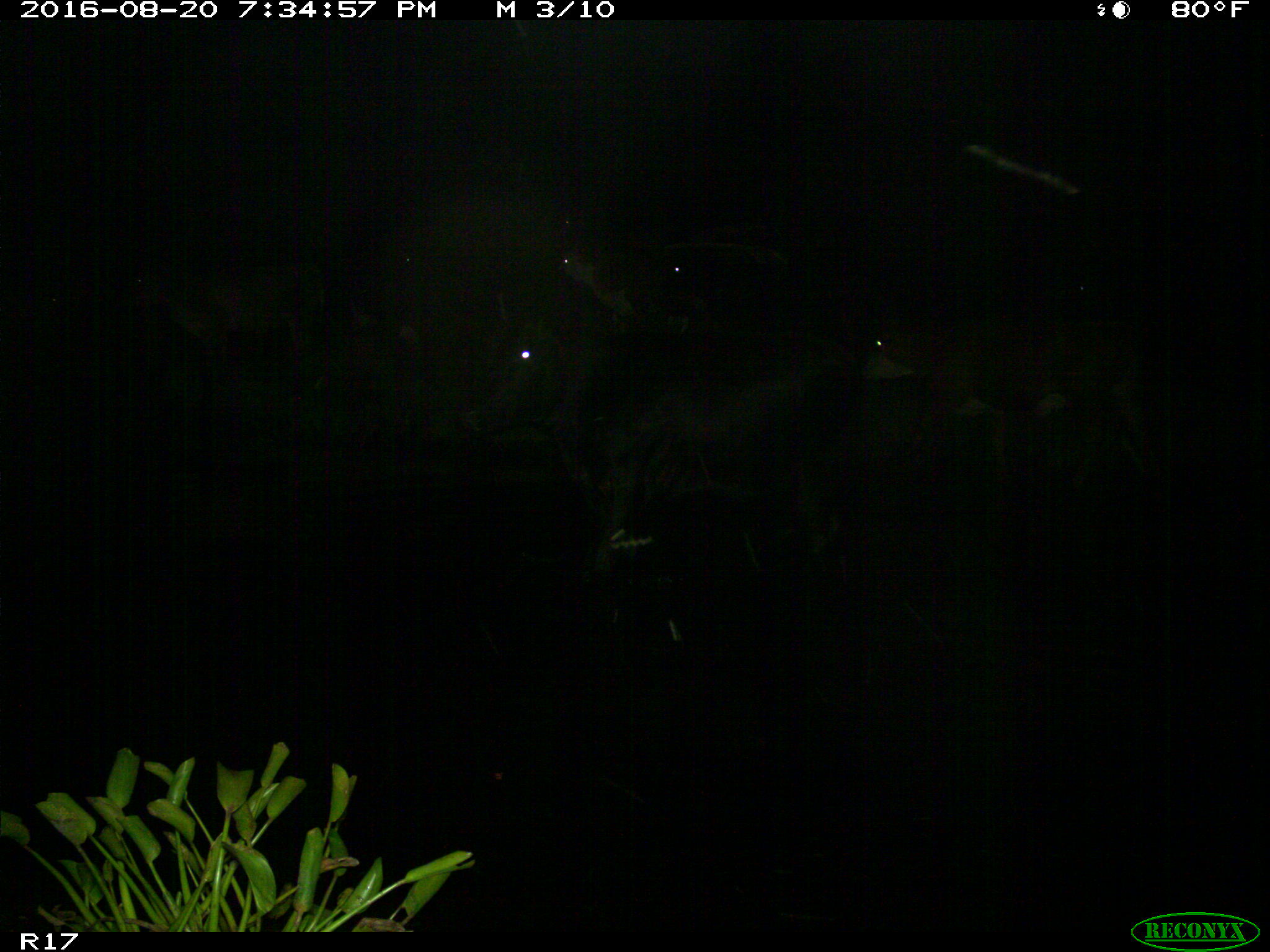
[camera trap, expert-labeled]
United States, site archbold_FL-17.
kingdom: Animalia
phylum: Chordata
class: Mammalia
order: Artiodactyla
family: Bovidae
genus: Bos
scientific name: Bos taurus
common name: domestic cow